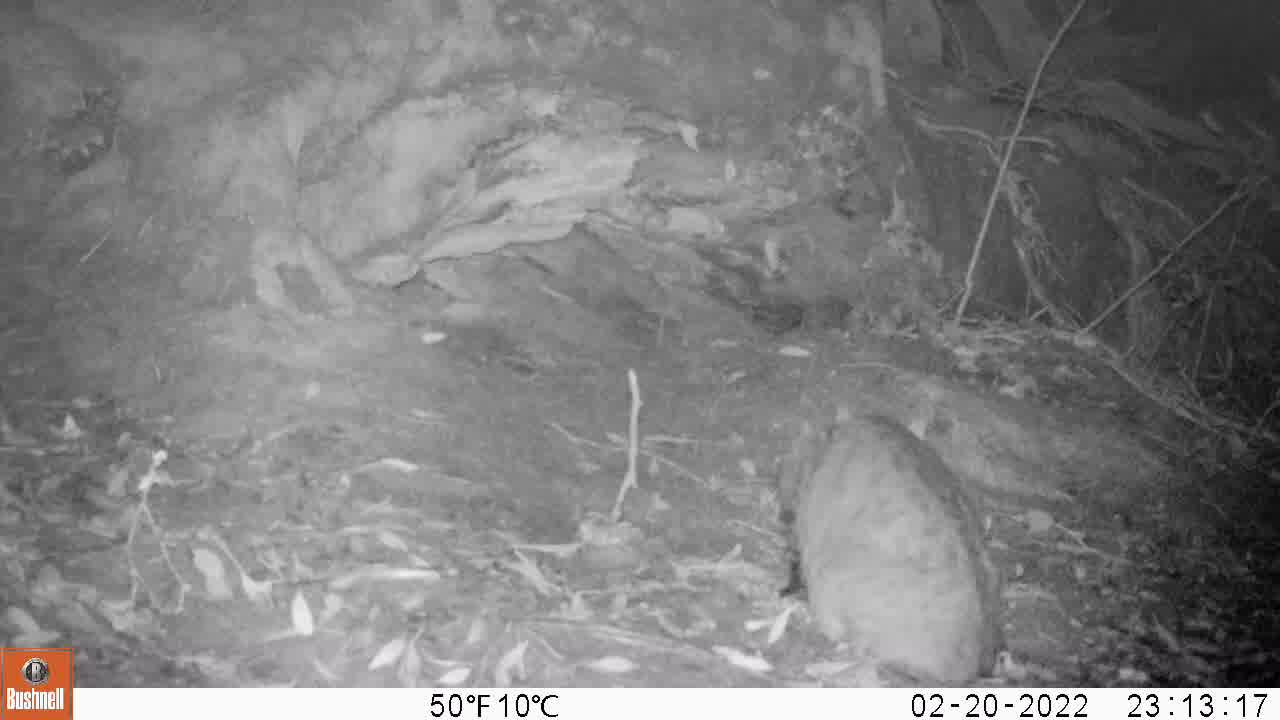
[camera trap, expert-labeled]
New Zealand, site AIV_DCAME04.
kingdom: Animalia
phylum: Chordata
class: Mammalia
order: Carnivora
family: Felidae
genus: Felis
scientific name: Felis catus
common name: domestic cat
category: cat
Cat (domestic cat) (Felis catus).